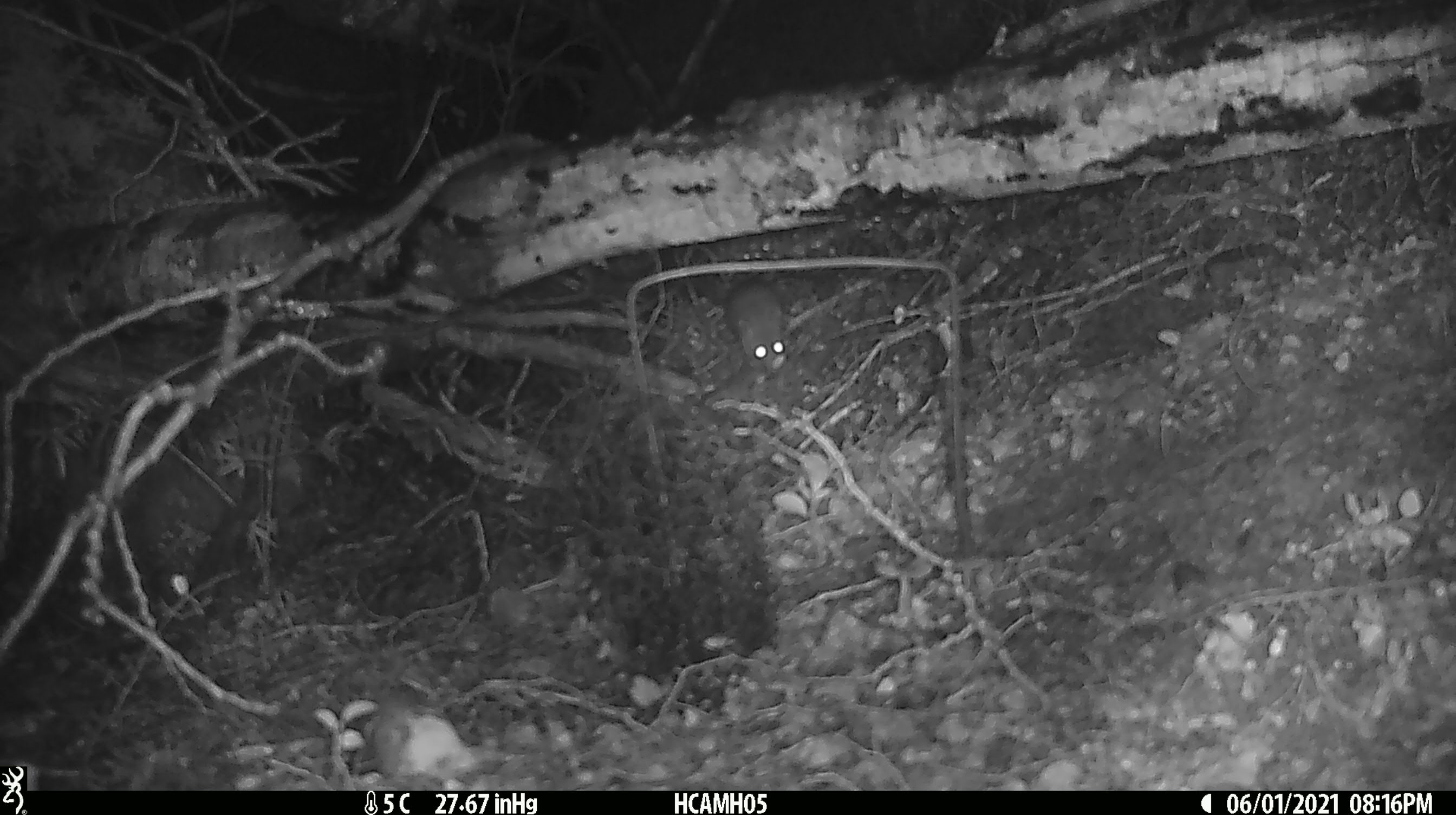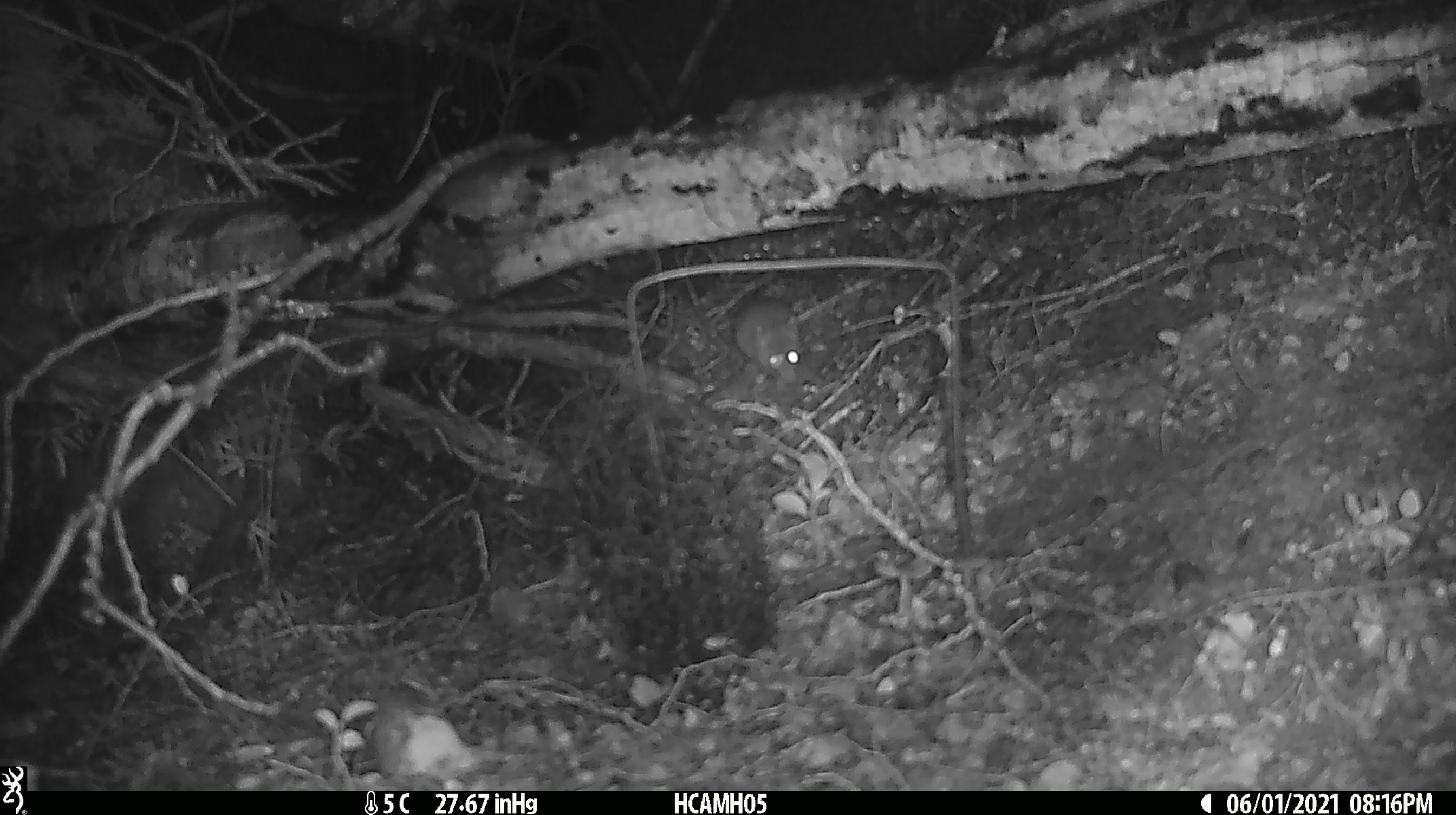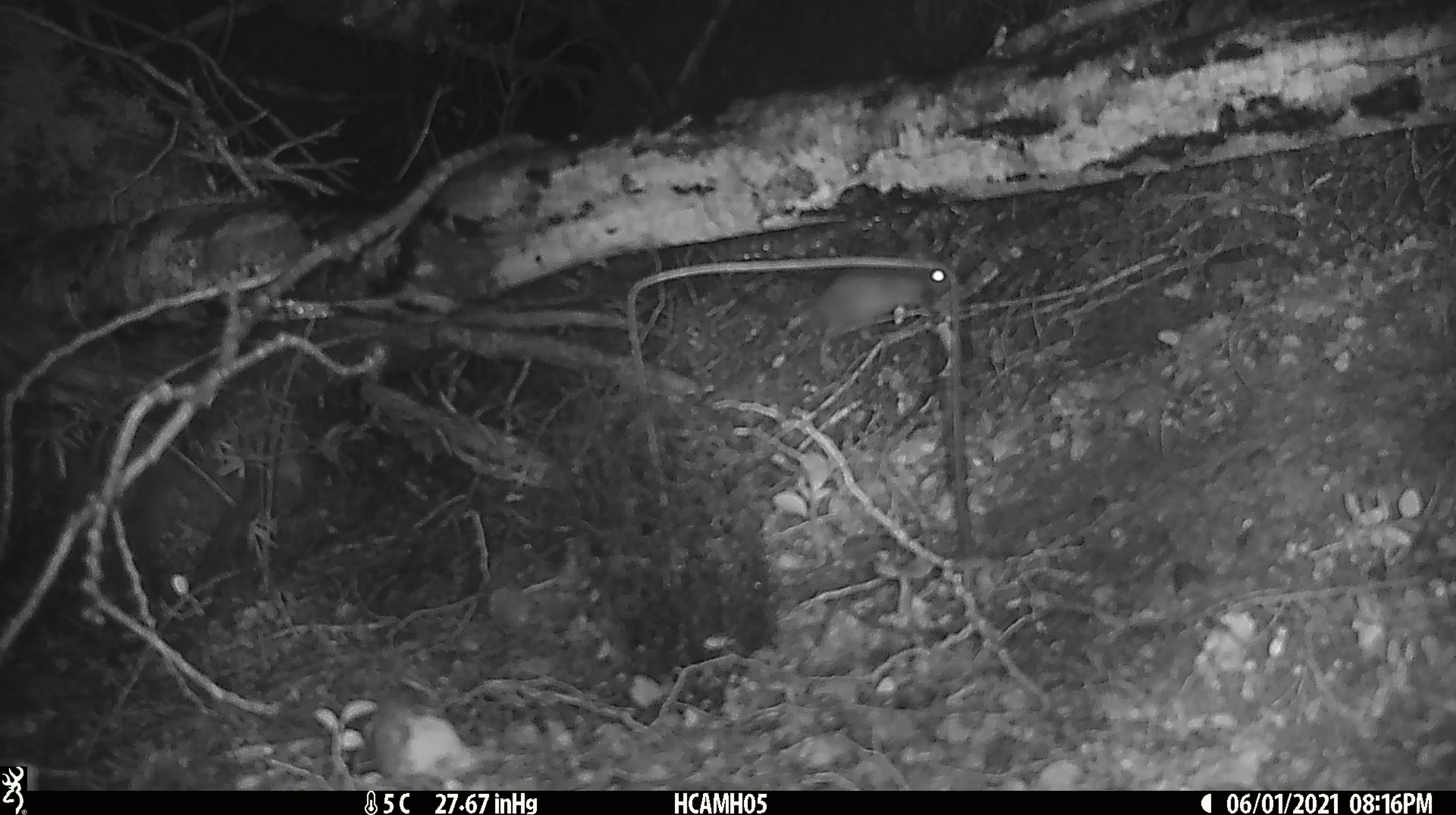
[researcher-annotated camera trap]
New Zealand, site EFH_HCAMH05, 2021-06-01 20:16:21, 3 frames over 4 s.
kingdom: Animalia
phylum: Chordata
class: Mammalia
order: Rodentia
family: Muridae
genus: Rattus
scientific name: Rattus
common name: rat